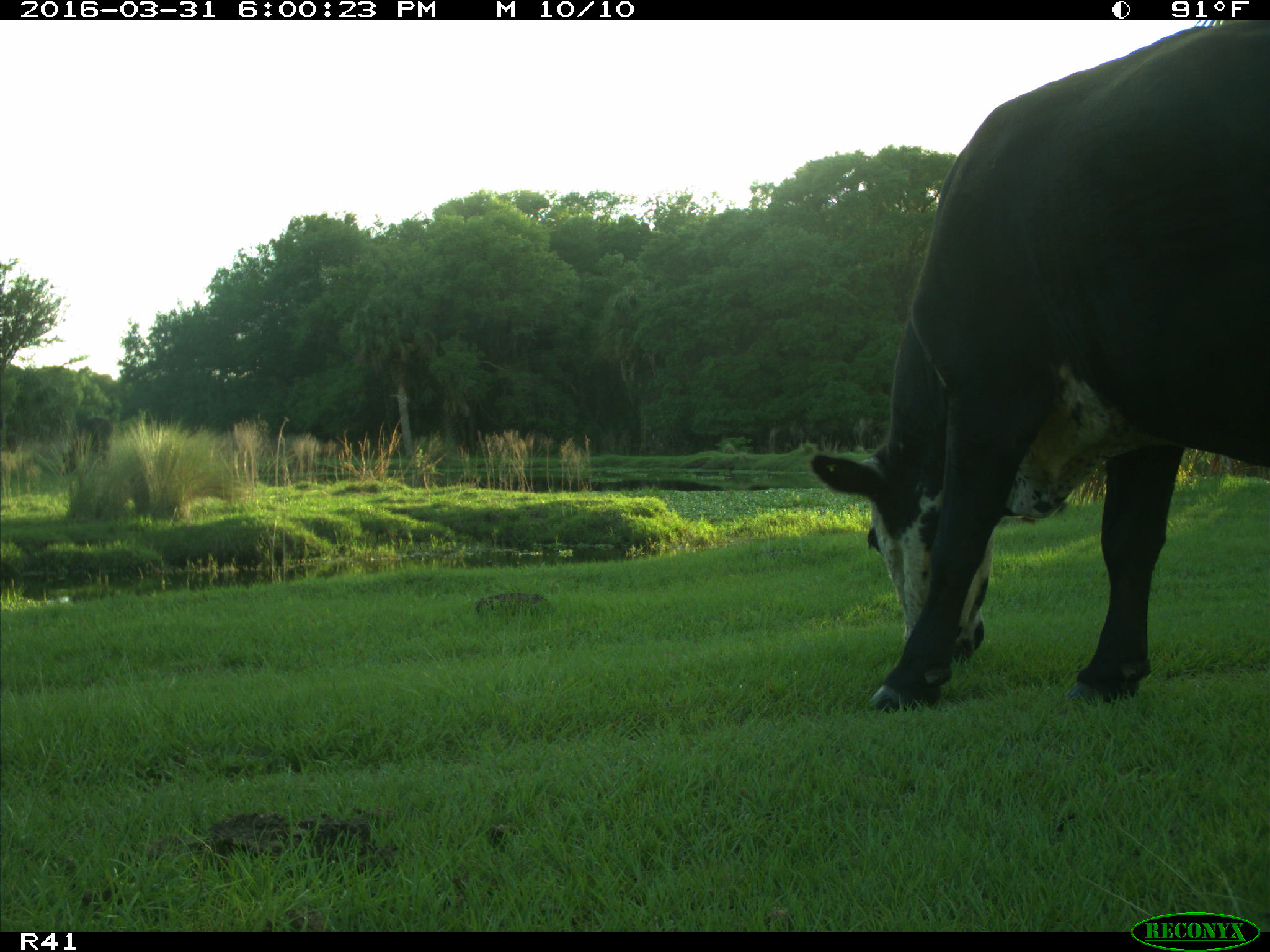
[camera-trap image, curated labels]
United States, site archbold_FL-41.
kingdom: Animalia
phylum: Chordata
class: Mammalia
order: Artiodactyla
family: Bovidae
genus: Bos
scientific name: Bos taurus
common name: domestic cow